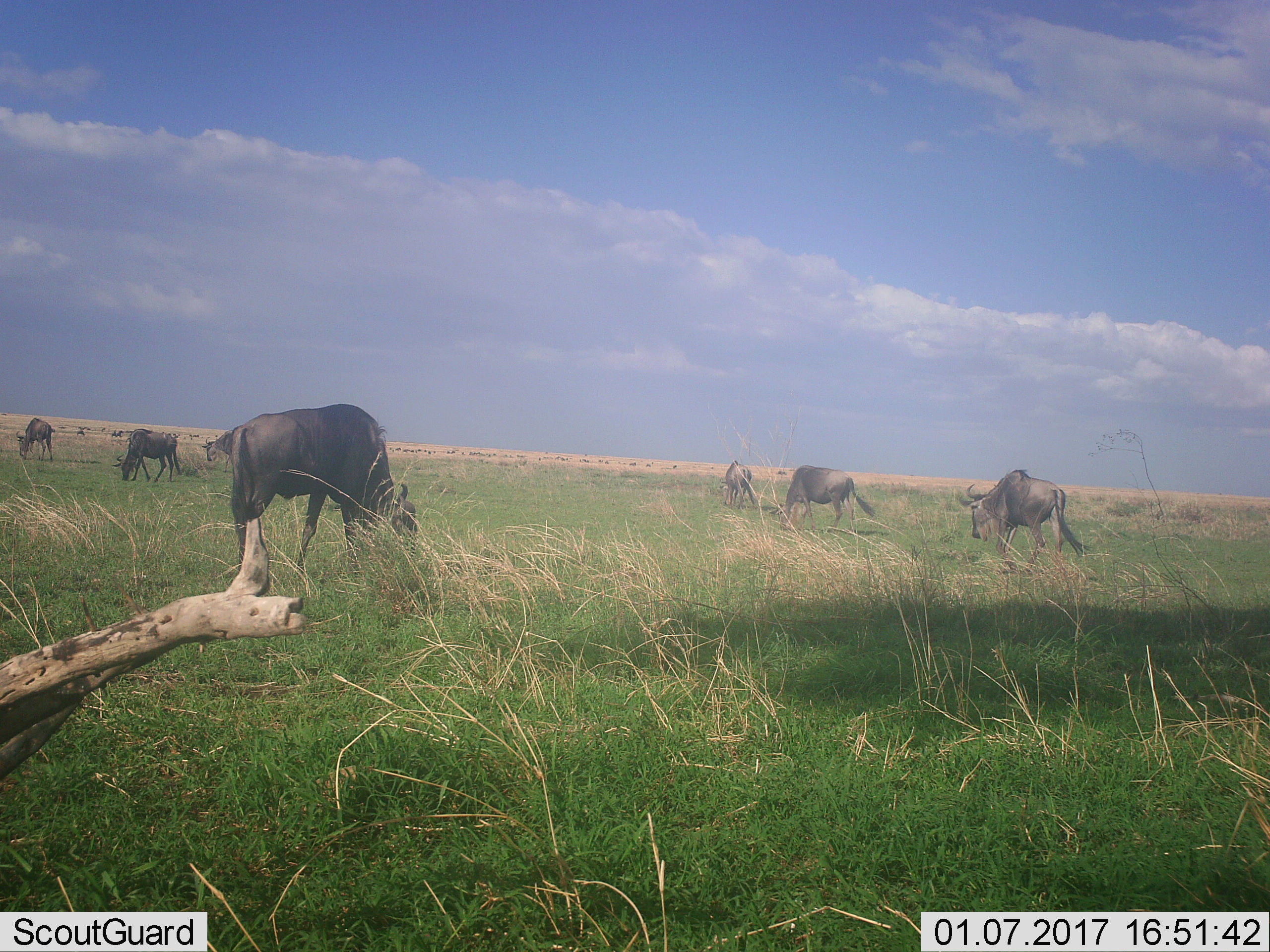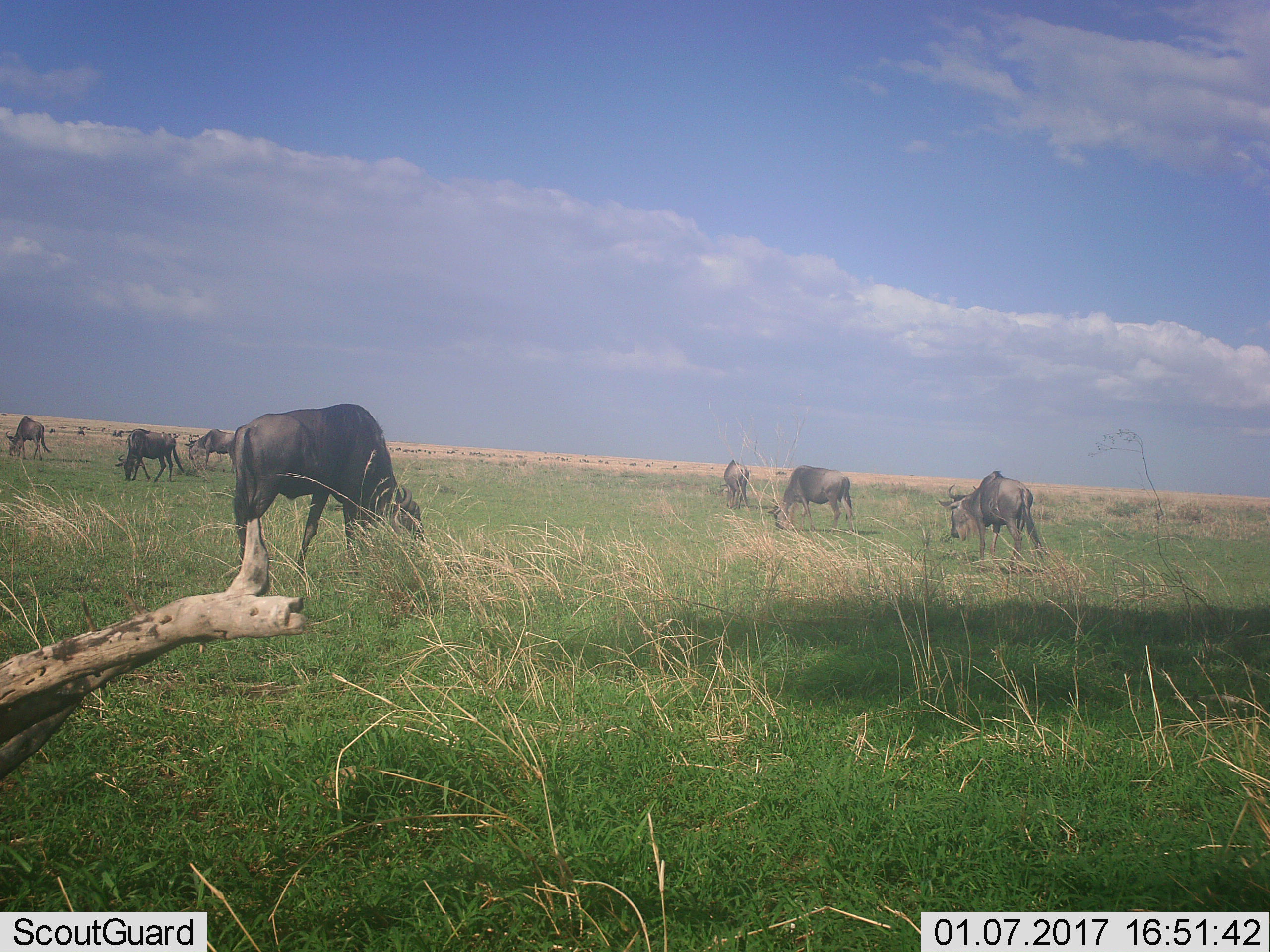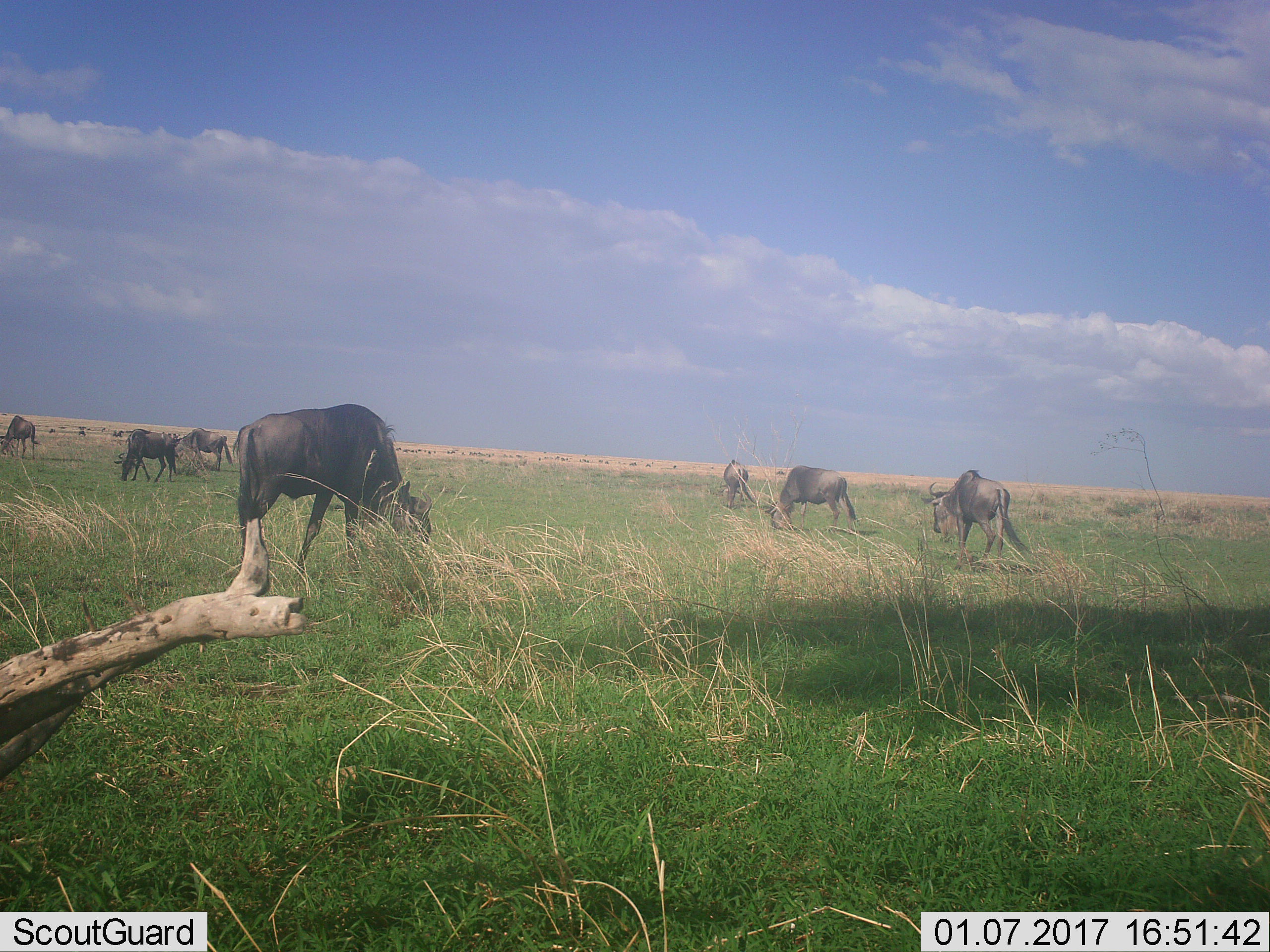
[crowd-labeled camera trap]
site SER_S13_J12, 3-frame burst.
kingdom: Animalia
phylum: Chordata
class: Mammalia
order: Artiodactyla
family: Bovidae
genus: Connochaetes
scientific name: Connochaetes taurinus taurinus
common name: blue wildebeest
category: wildebeestblue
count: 11-50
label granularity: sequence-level